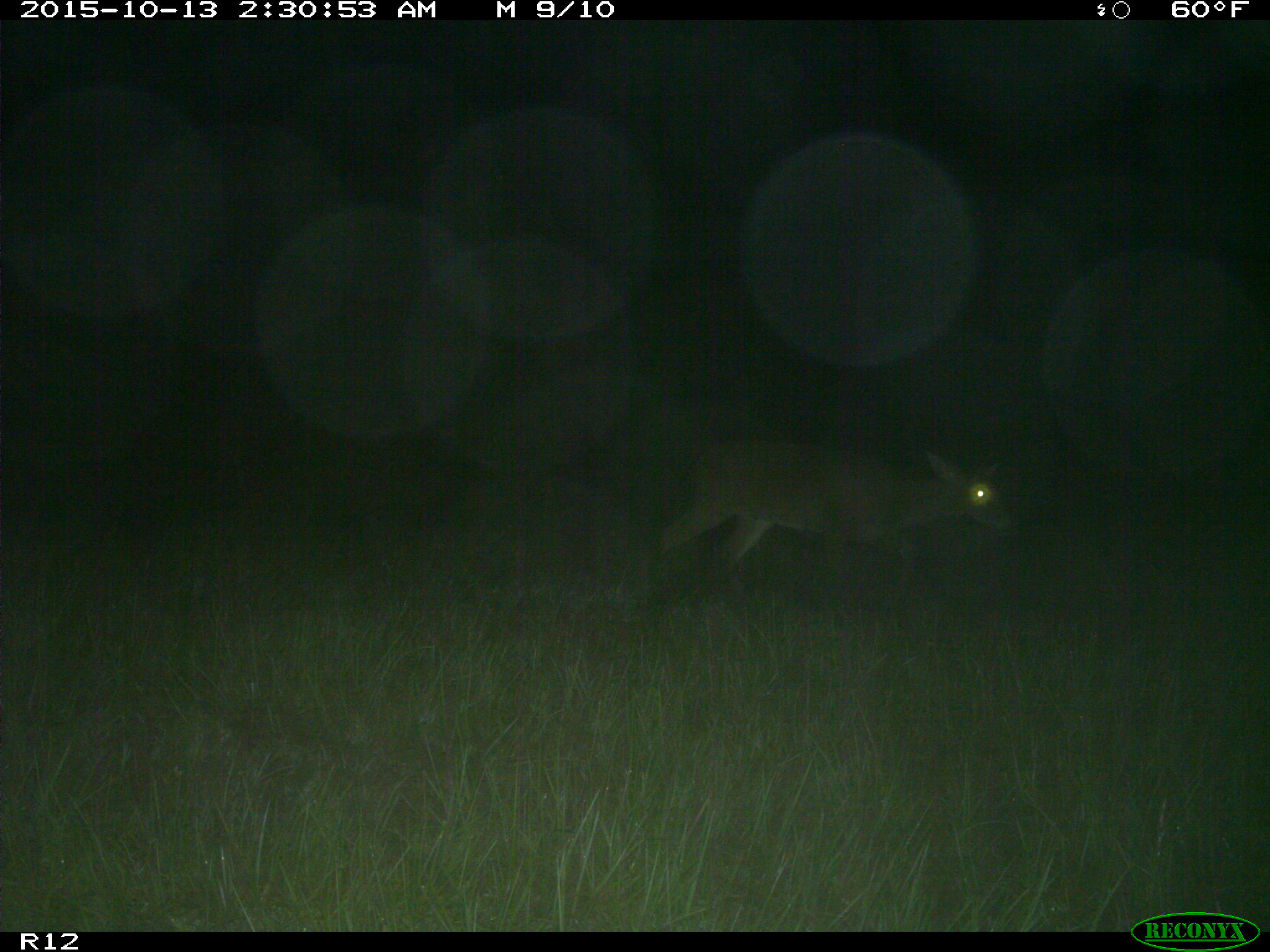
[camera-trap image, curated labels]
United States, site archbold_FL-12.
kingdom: Animalia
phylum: Chordata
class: Mammalia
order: Artiodactyla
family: Cervidae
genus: Odocoileus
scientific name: Odocoileus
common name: deer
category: unidentified deer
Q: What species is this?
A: Unidentified deer (deer) (Odocoileus).